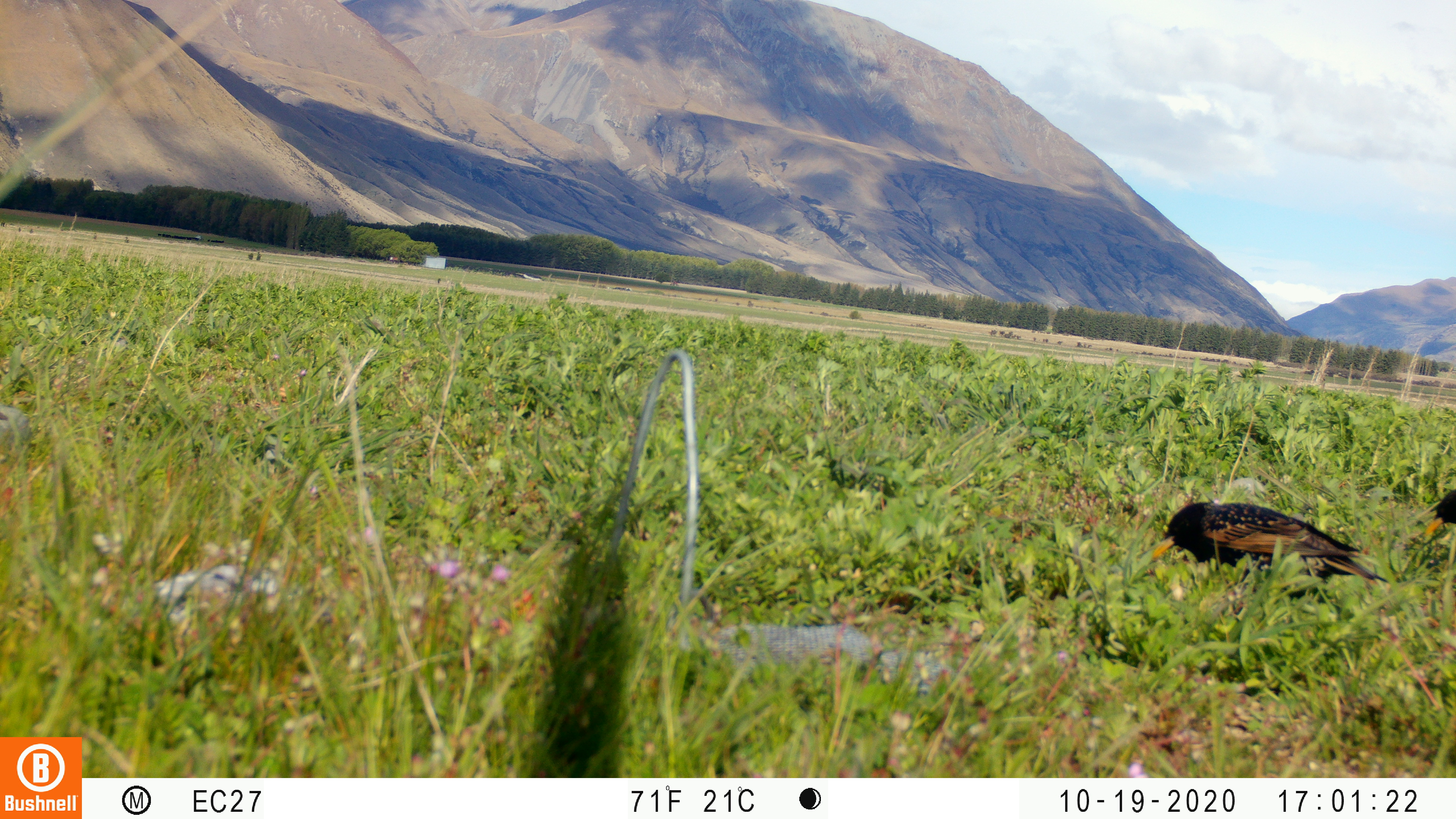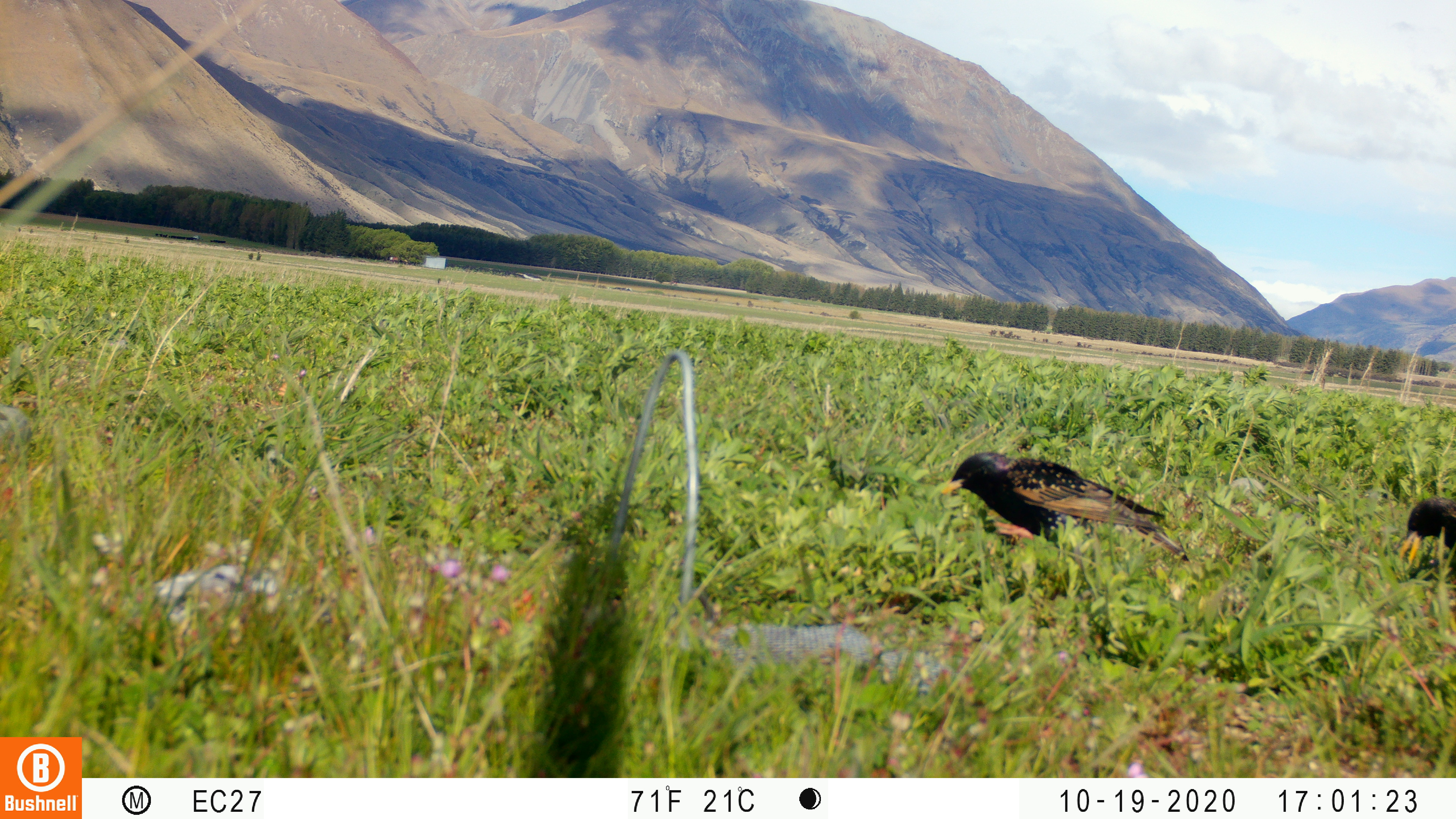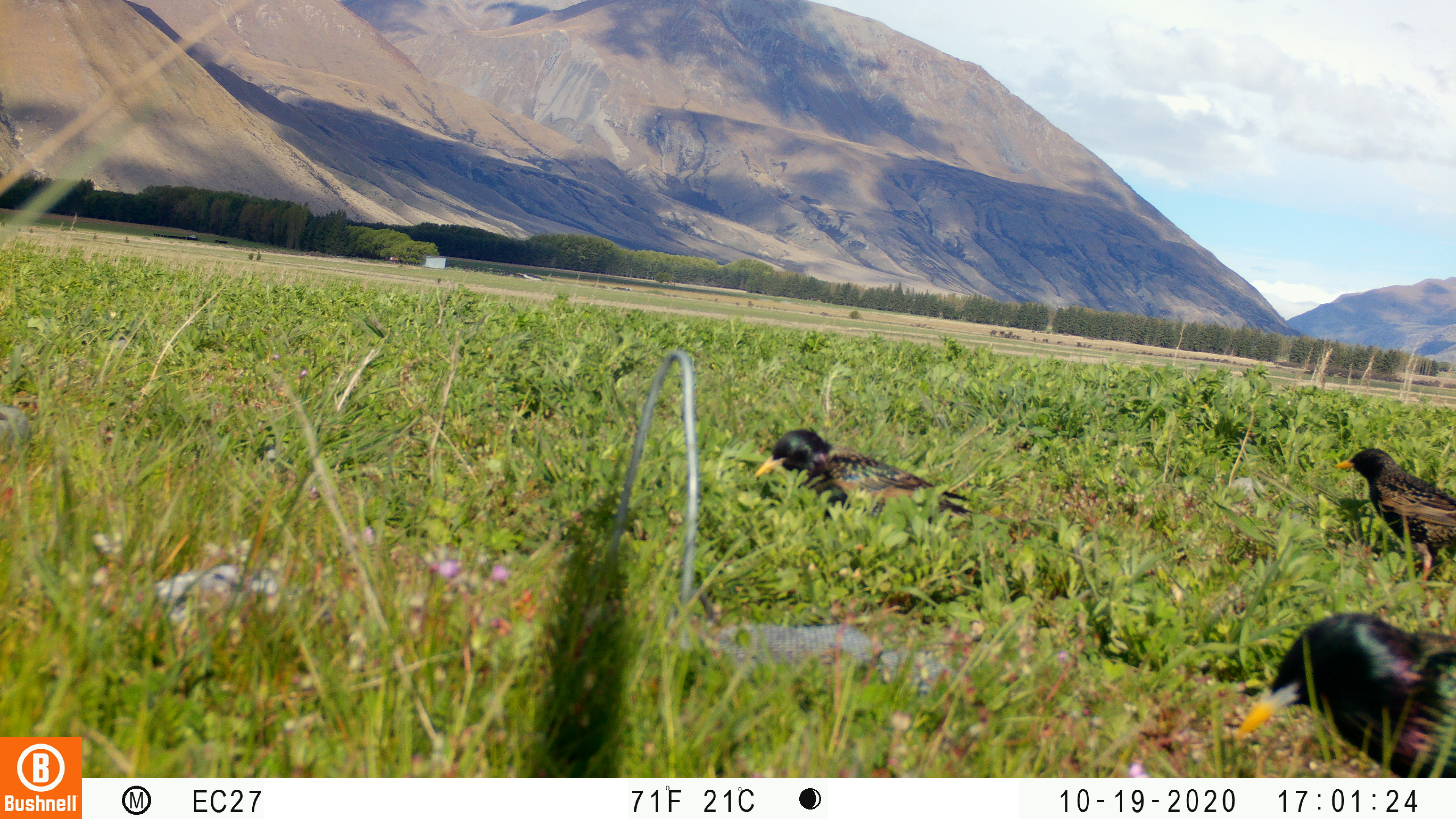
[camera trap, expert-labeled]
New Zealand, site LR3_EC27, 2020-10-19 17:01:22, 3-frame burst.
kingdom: Animalia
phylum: Chordata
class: Aves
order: Passeriformes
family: Sturnidae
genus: Sturnus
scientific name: Sturnus vulgaris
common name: european starling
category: starling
Starling (european starling) (Sturnus vulgaris).